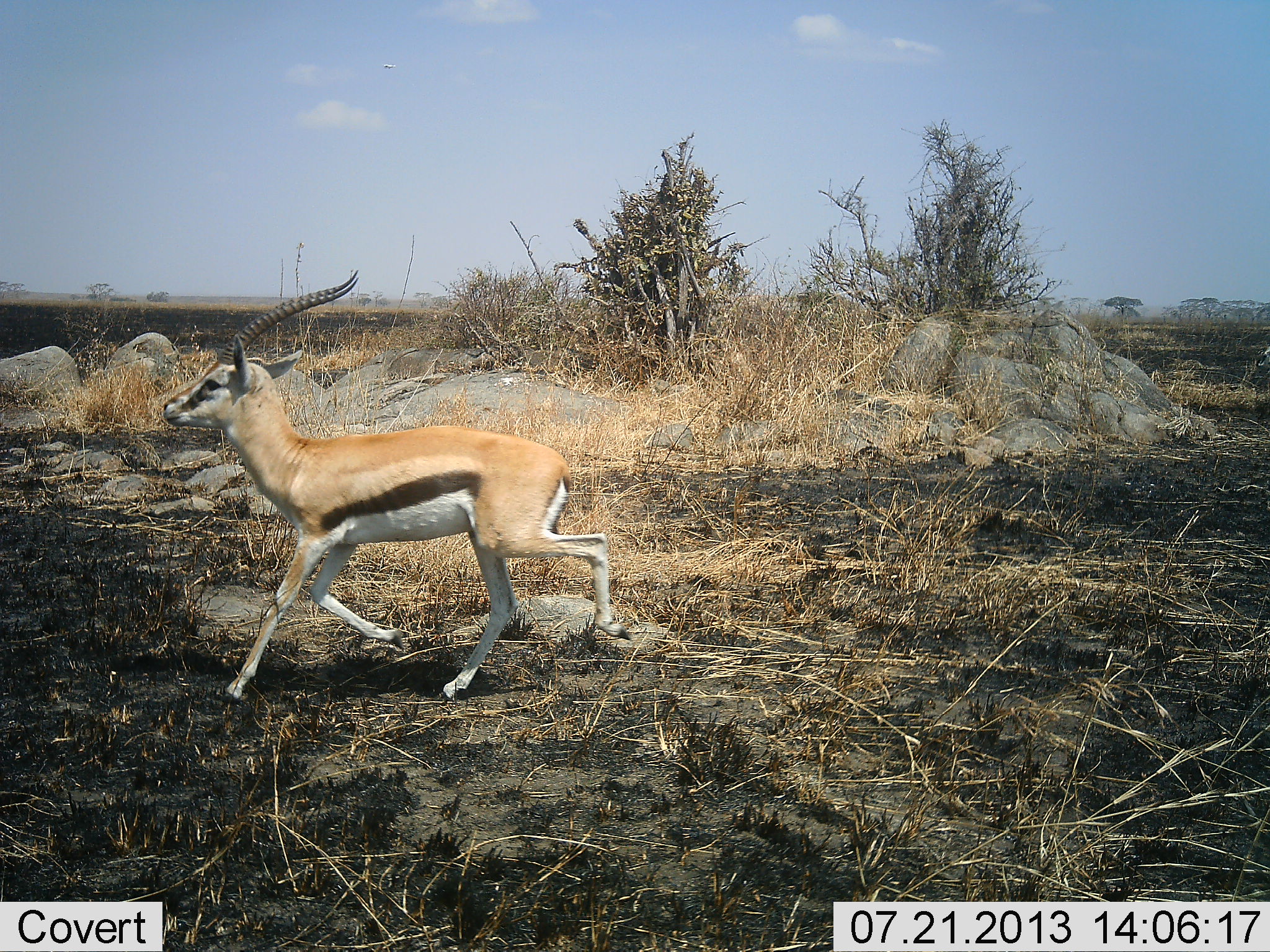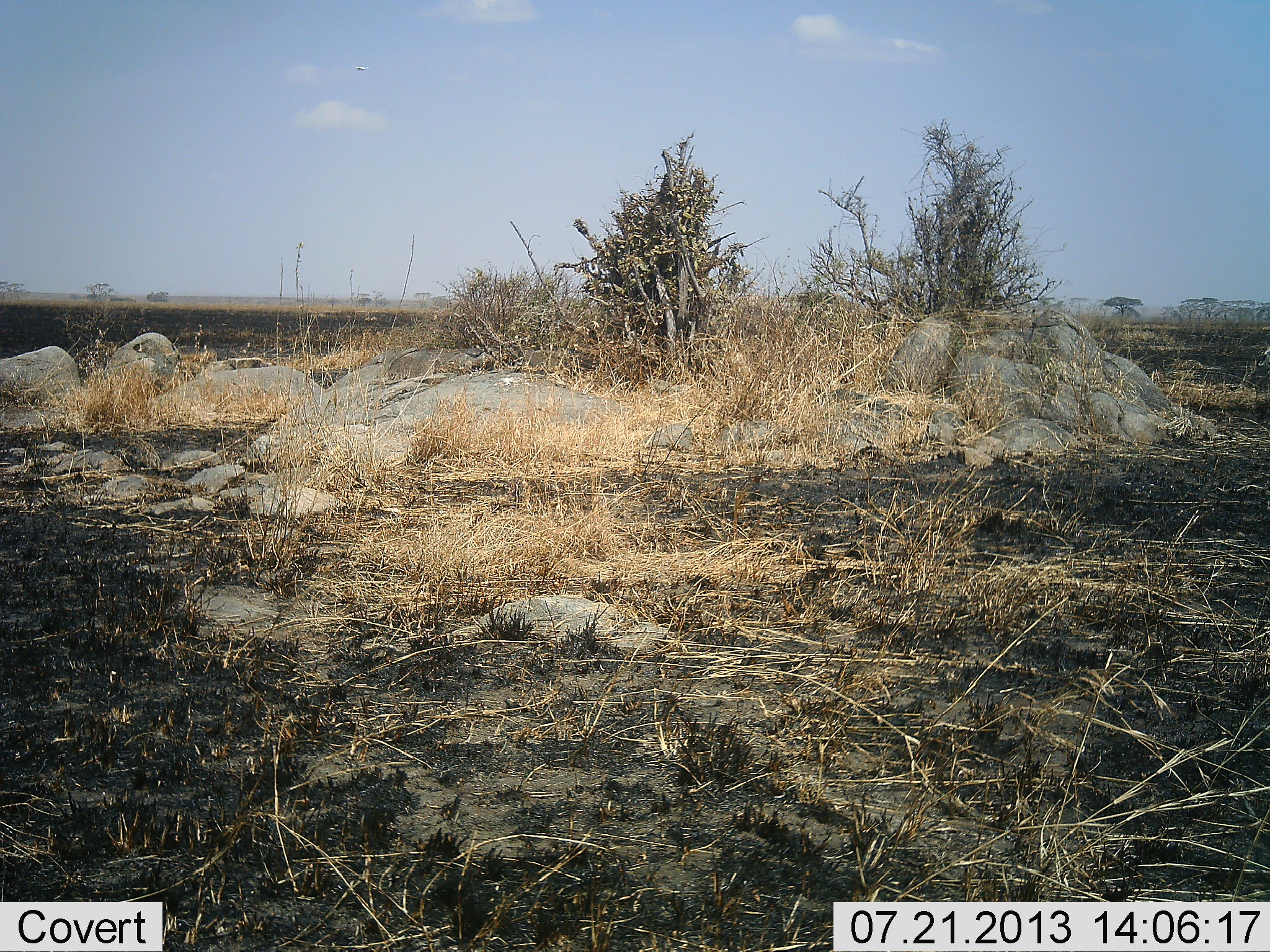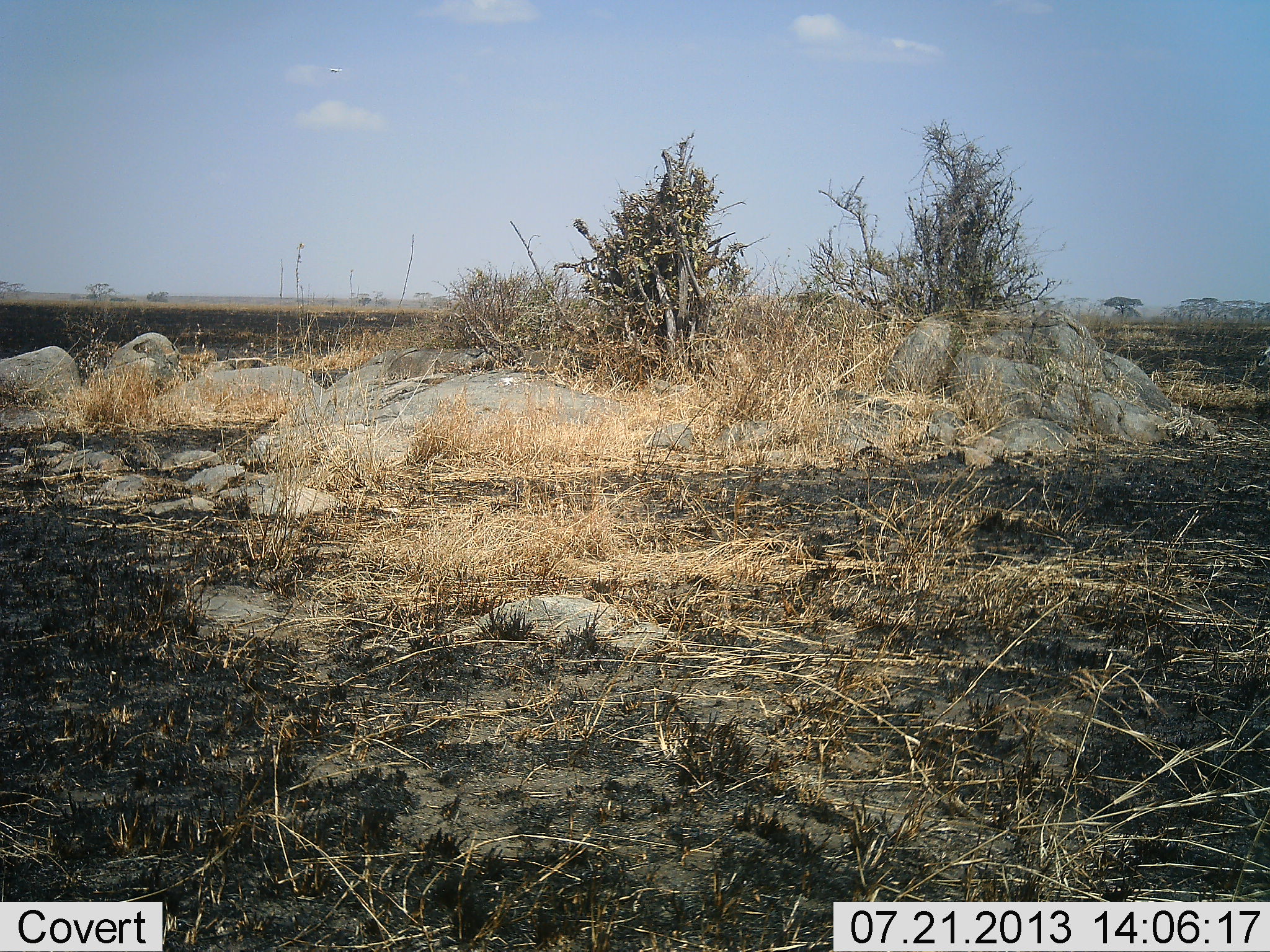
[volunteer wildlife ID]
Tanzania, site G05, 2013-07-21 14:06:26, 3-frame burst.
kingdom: Animalia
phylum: Chordata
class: Mammalia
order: Artiodactyla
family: Bovidae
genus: Eudorcas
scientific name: Eudorcas thomsonii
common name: thomson's gazelle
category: gazellethomsons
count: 1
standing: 0%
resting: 0%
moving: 100%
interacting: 0%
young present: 0%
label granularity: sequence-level